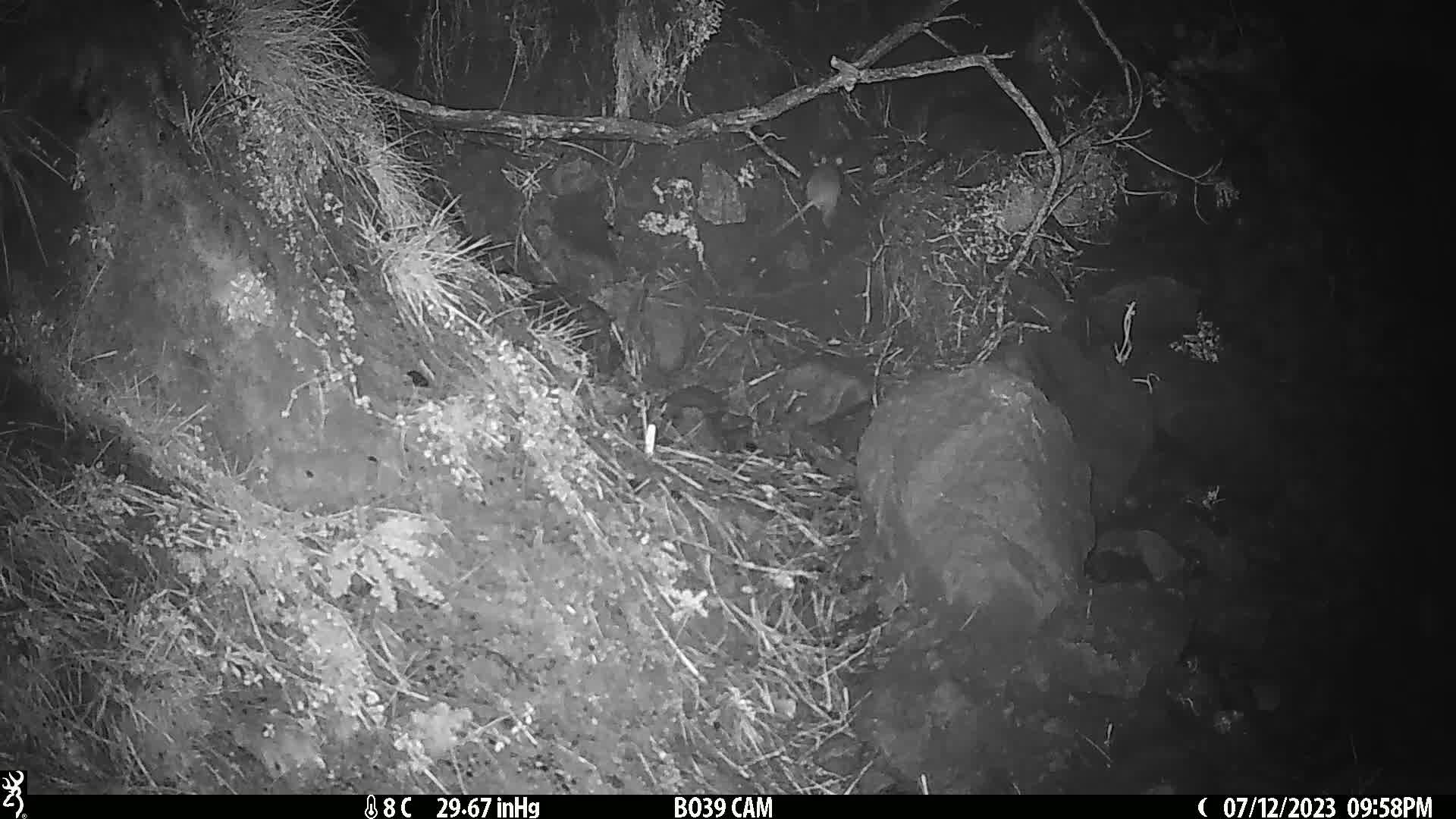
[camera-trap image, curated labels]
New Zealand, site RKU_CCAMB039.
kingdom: Animalia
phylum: Chordata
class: Mammalia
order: Rodentia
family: Muridae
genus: Rattus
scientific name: Rattus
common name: rat